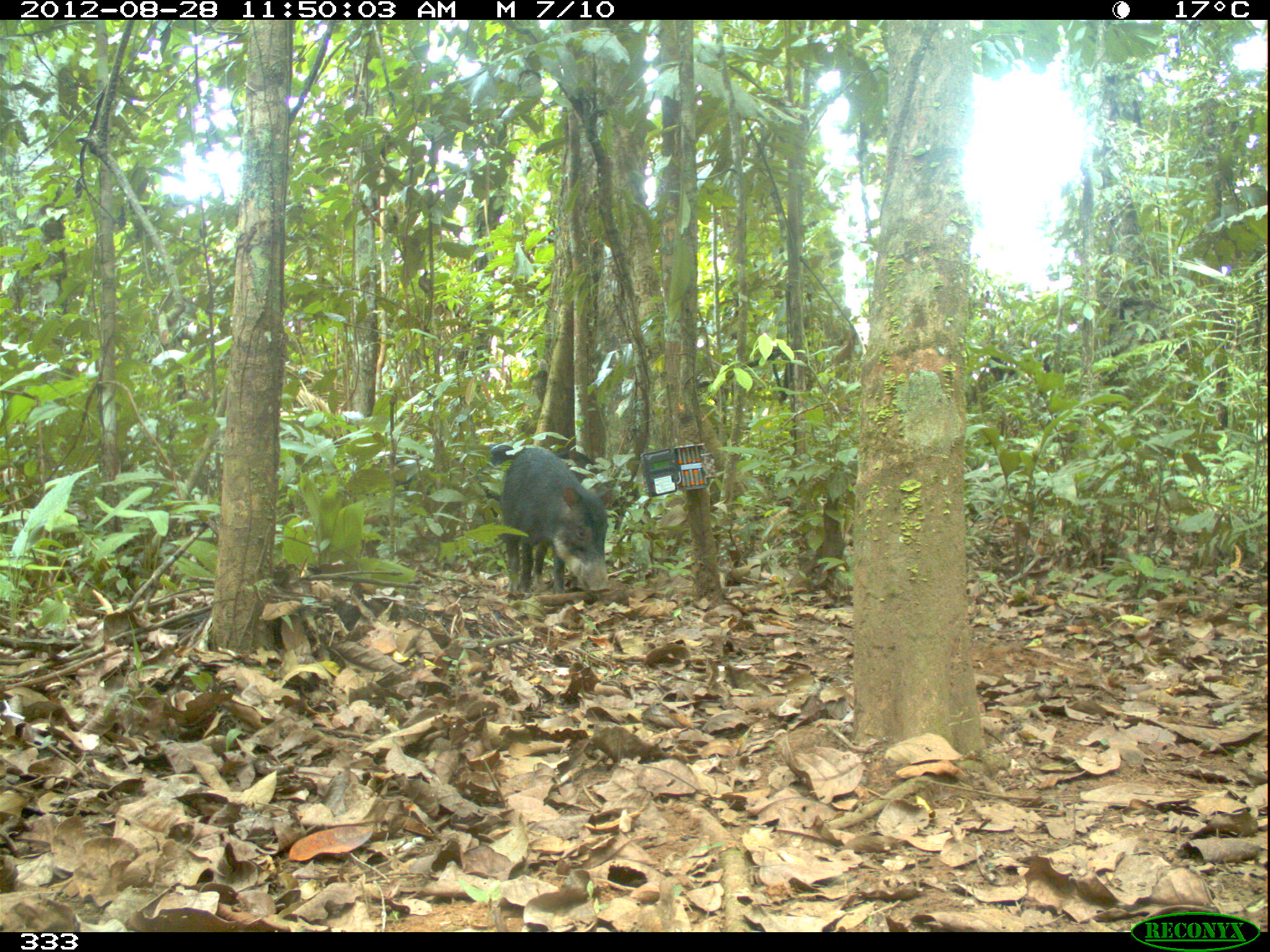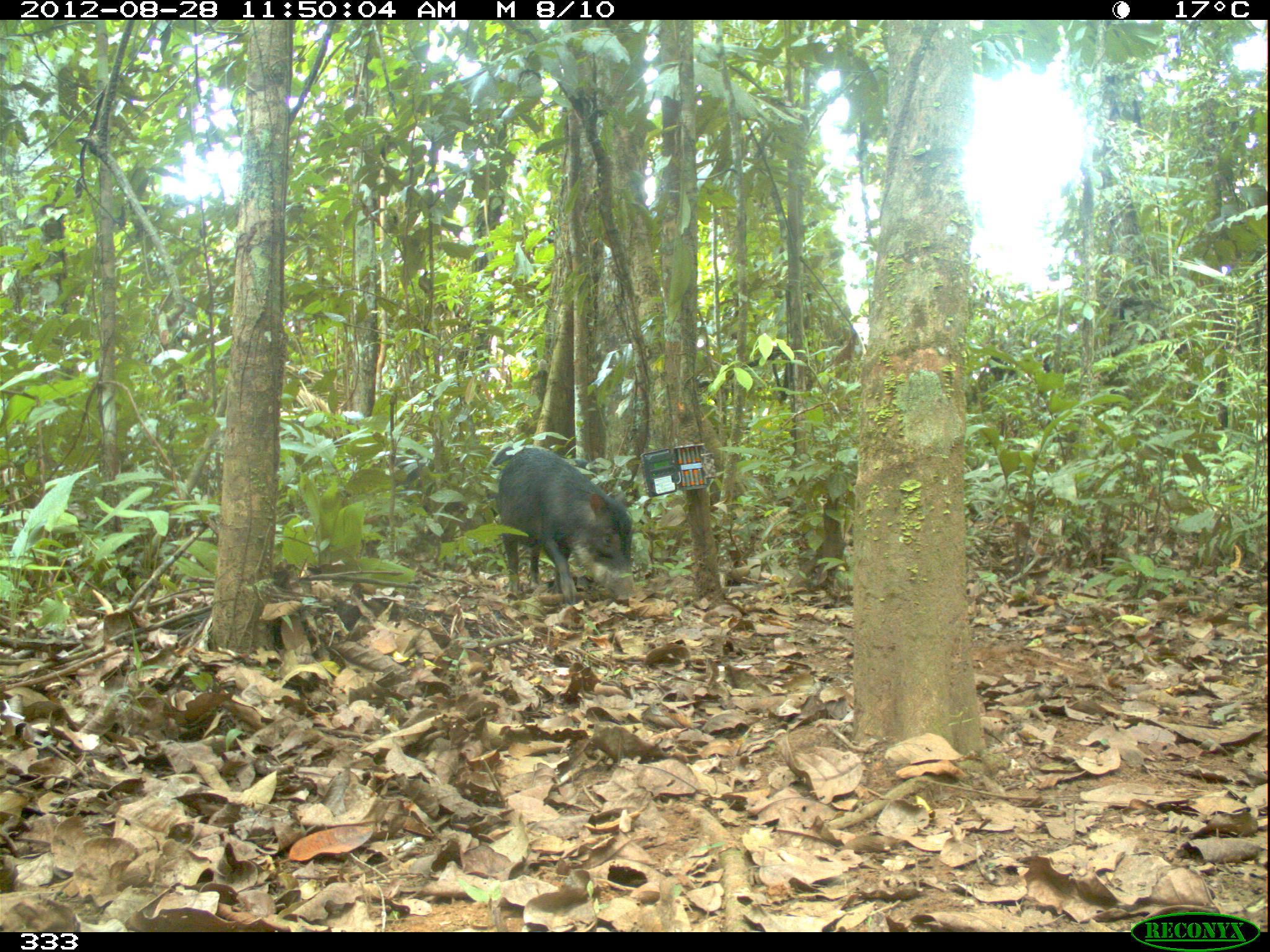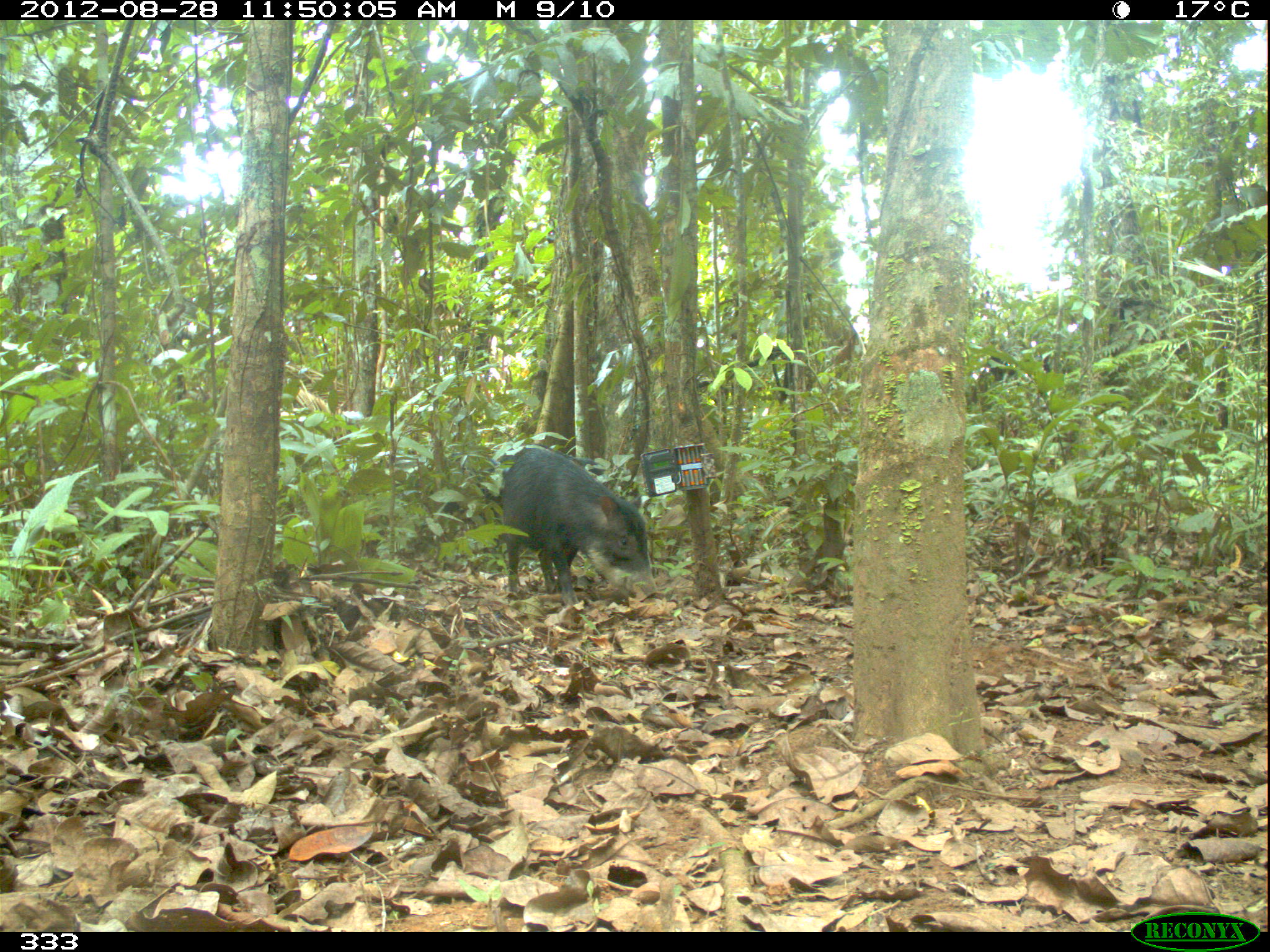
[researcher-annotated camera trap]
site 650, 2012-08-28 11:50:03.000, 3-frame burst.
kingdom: Animalia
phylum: Chordata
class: Mammalia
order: Artiodactyla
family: Tayassuidae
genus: Tayassu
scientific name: Tayassu pecari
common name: white-lipped peccary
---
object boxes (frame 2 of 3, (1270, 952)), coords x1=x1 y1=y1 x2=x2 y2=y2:
tayassu pecari: x1=495 y1=446 x2=638 y2=606; x1=482 y1=445 x2=597 y2=517; x1=378 y1=455 x2=426 y2=491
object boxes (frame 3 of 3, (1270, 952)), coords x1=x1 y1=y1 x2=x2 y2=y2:
tayassu pecari: x1=500 y1=448 x2=657 y2=607; x1=490 y1=443 x2=605 y2=532; x1=443 y1=450 x2=497 y2=524